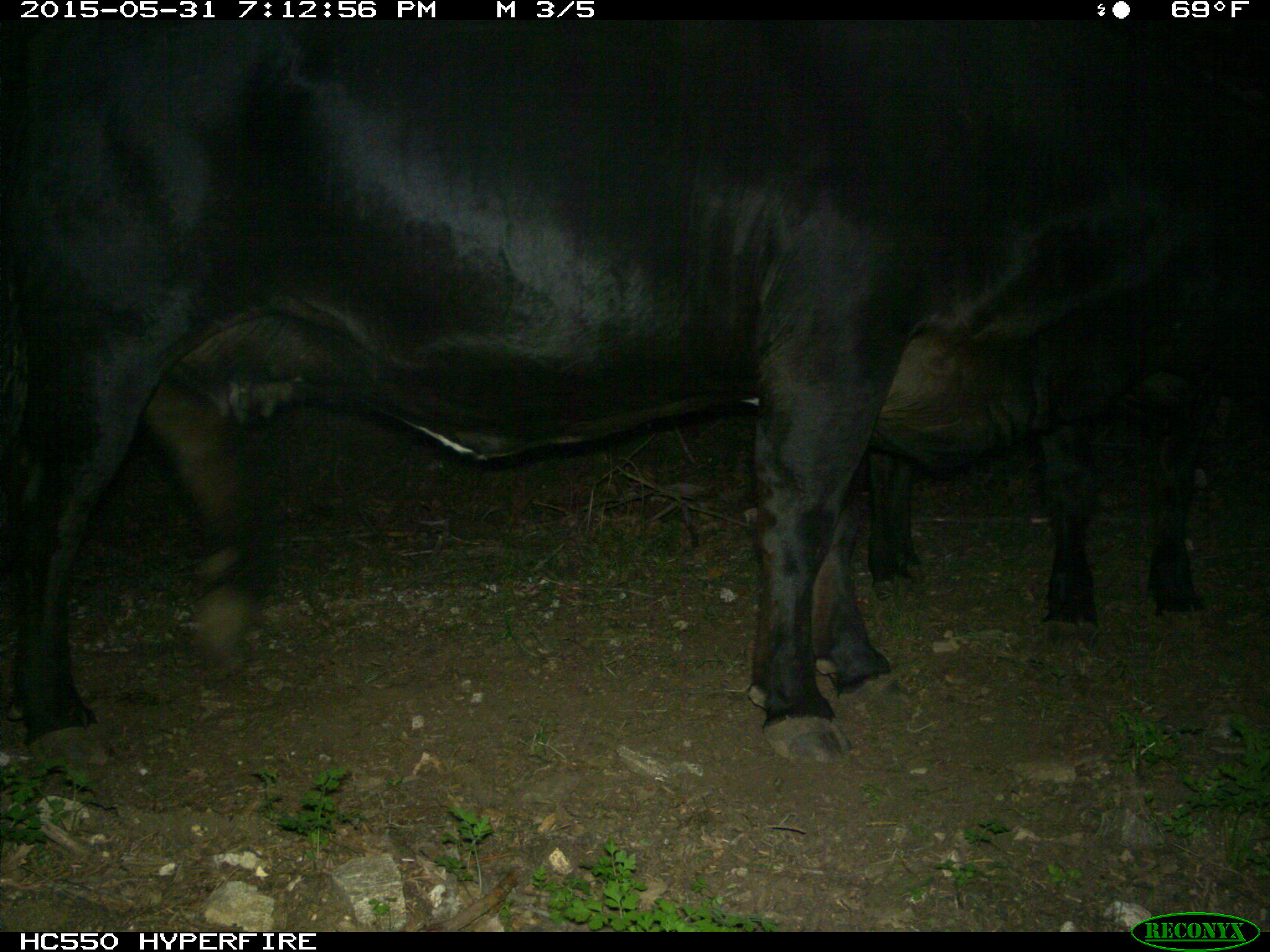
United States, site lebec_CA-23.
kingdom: Animalia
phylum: Chordata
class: Mammalia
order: Artiodactyla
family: Bovidae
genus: Bos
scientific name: Bos taurus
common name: domestic cow